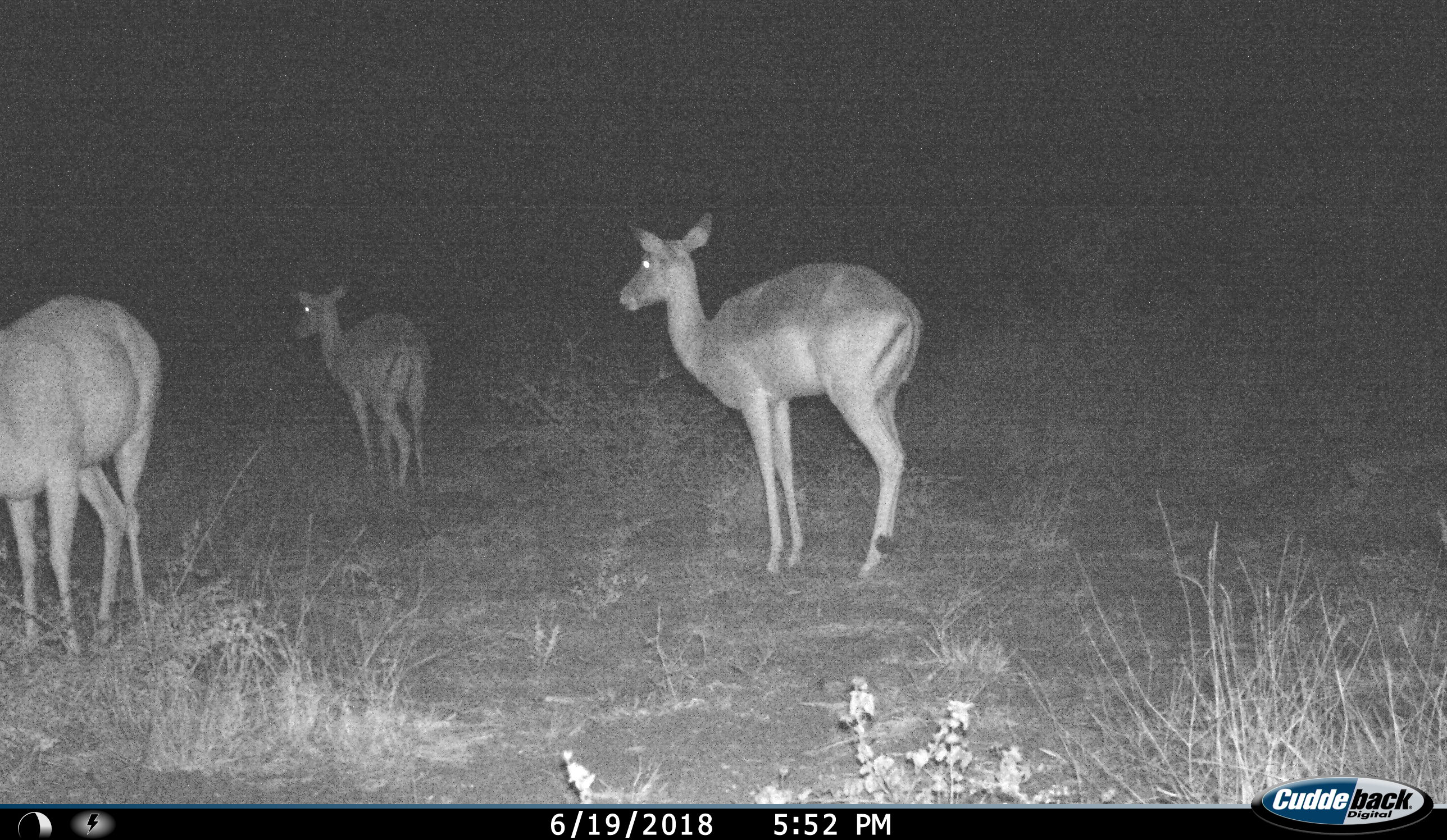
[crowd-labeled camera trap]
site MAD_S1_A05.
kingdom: Animalia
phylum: Chordata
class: Mammalia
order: Artiodactyla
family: Bovidae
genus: Aepyceros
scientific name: Aepyceros melampus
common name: impala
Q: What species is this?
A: Impala (Aepyceros melampus).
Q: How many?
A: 3.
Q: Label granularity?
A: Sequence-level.